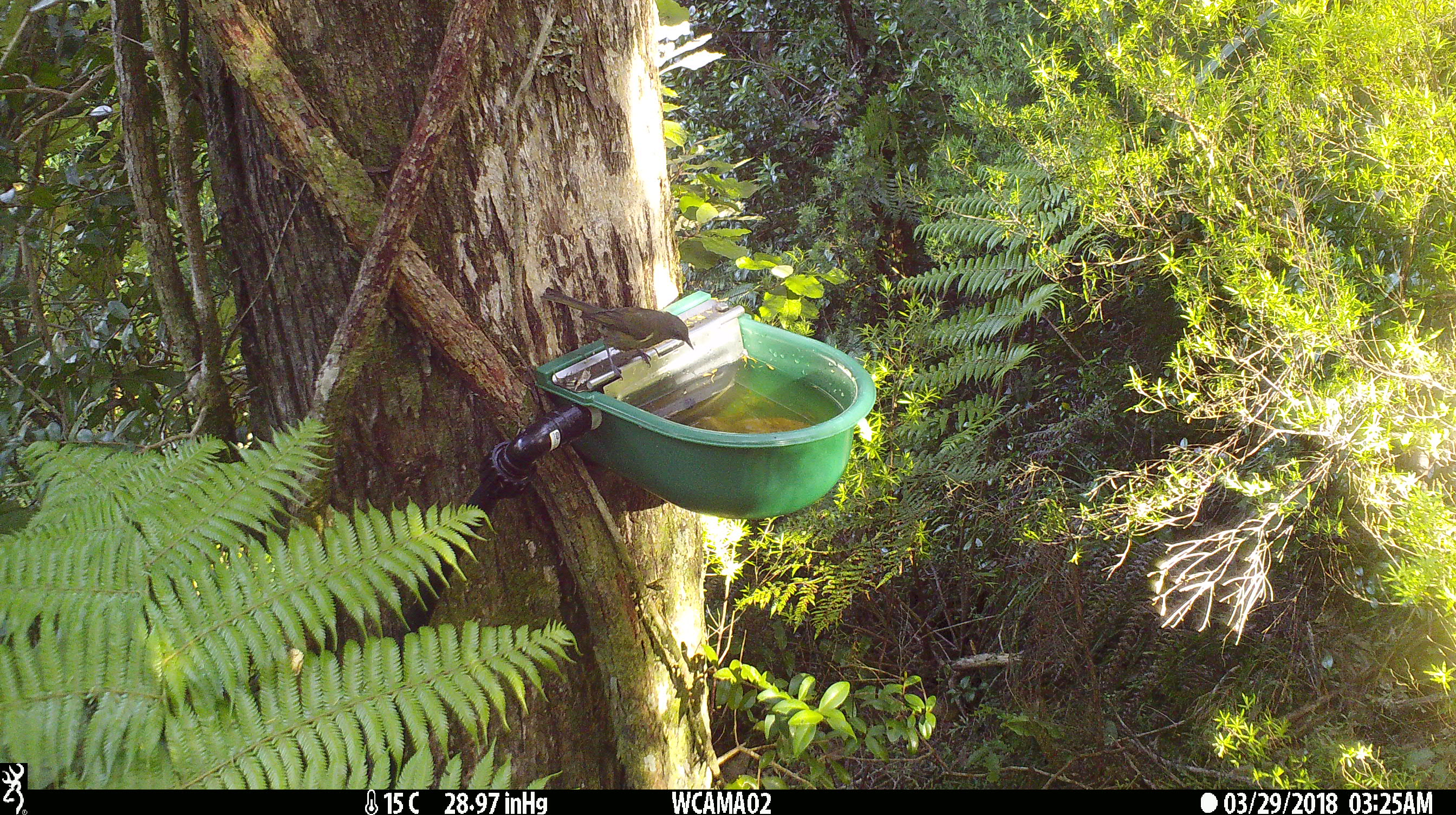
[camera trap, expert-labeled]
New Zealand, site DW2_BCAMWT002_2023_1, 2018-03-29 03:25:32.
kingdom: Animalia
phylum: Chordata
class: Aves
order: Passeriformes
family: Meliphagidae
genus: Anthornis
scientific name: Anthornis melanura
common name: new zealand bellbird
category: bellbird